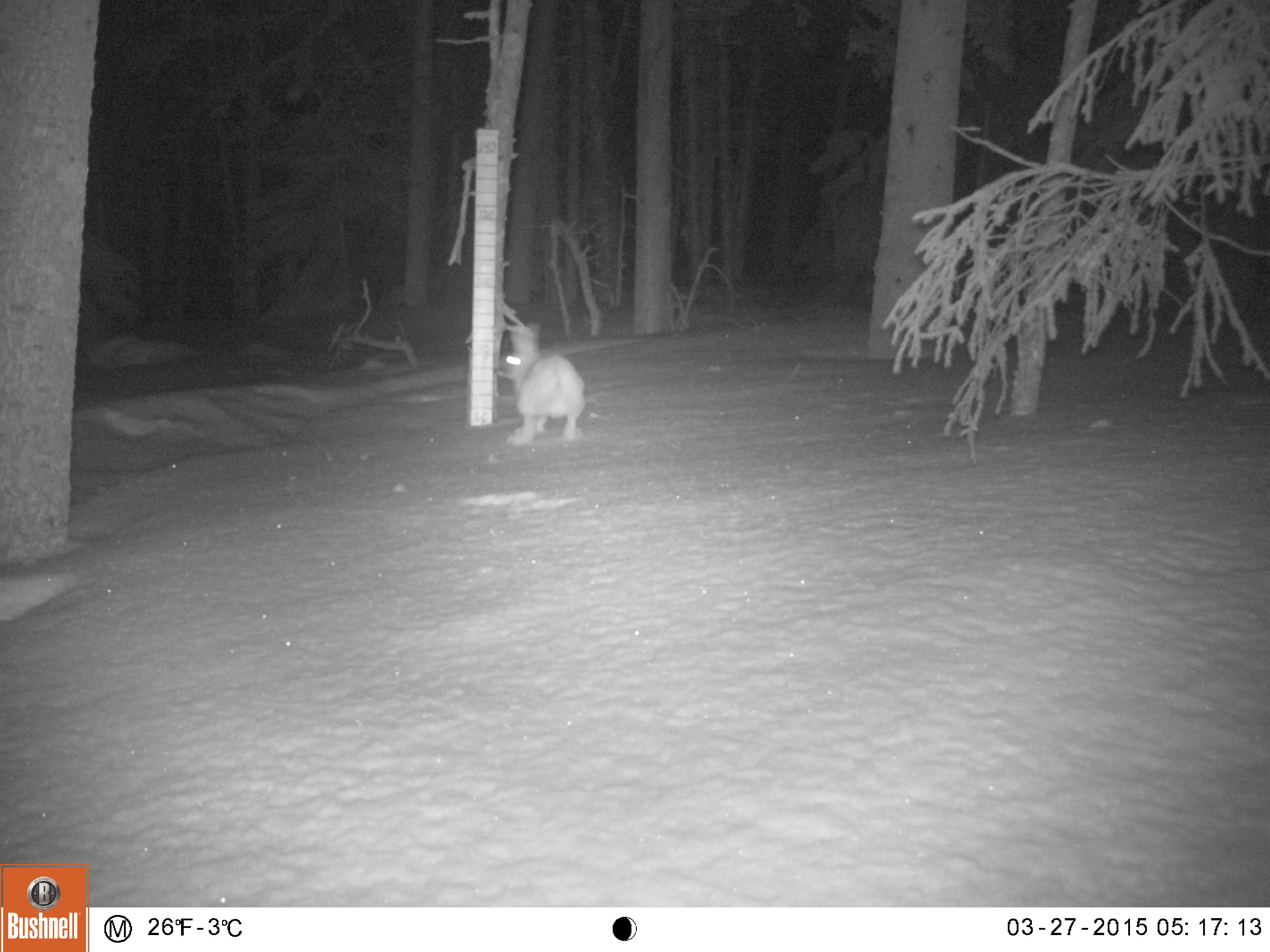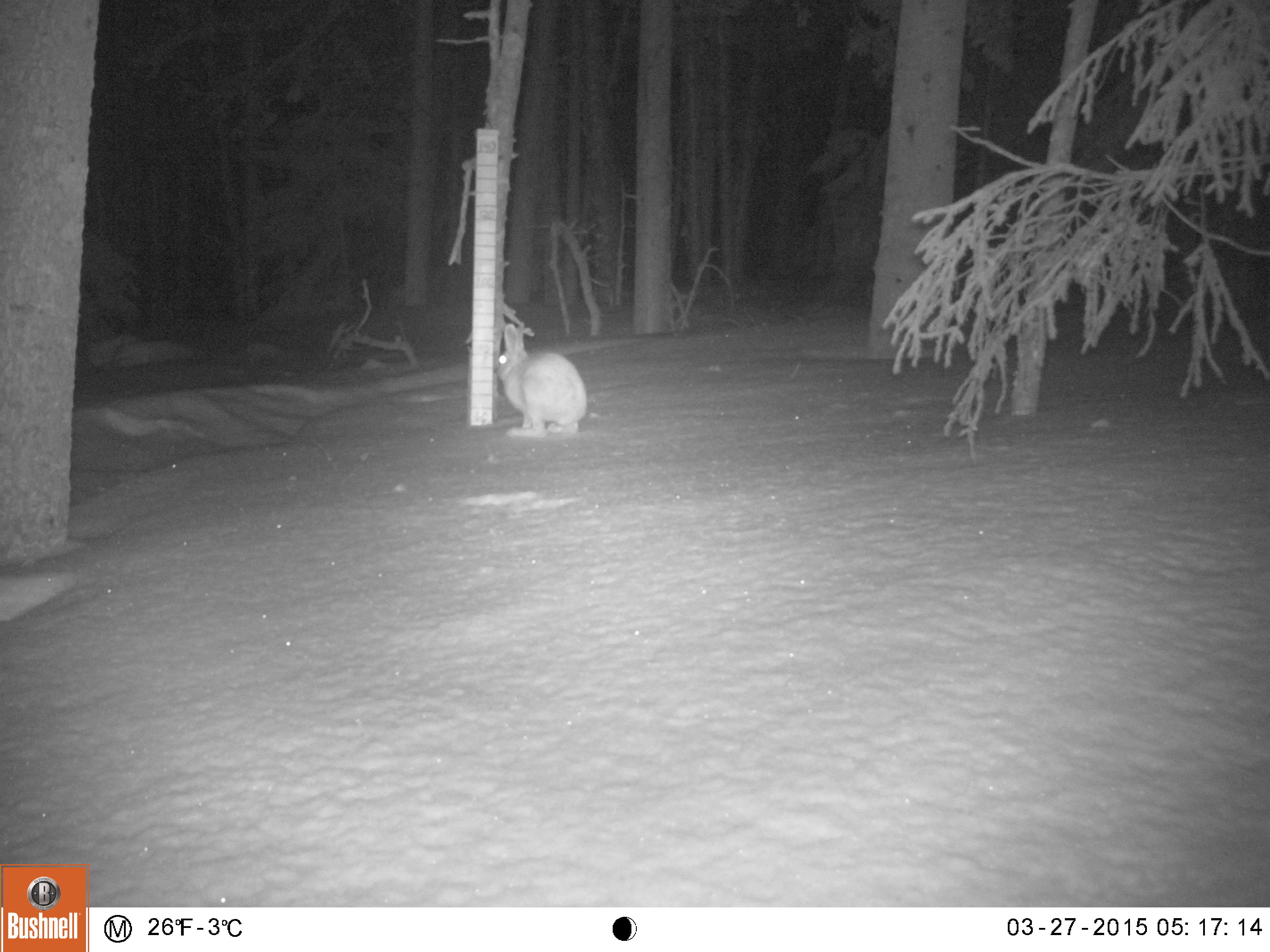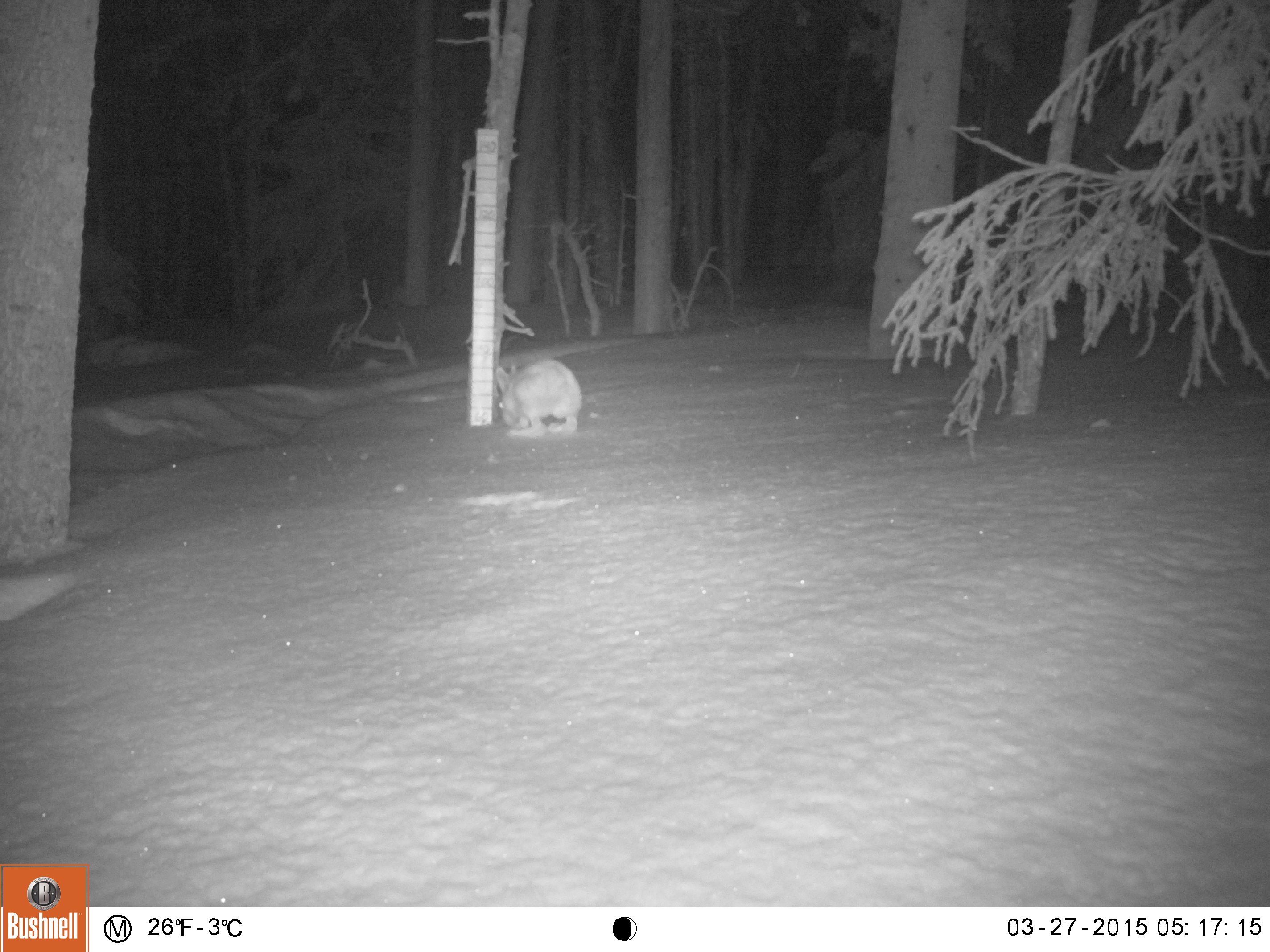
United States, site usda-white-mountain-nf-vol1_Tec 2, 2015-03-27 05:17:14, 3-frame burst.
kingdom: Animalia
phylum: Chordata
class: Mammalia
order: Lagomorpha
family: Leporidae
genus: Lepus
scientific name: Lepus americanus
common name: snowshoe hare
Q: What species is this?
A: Snowshoe hare (Lepus americanus).